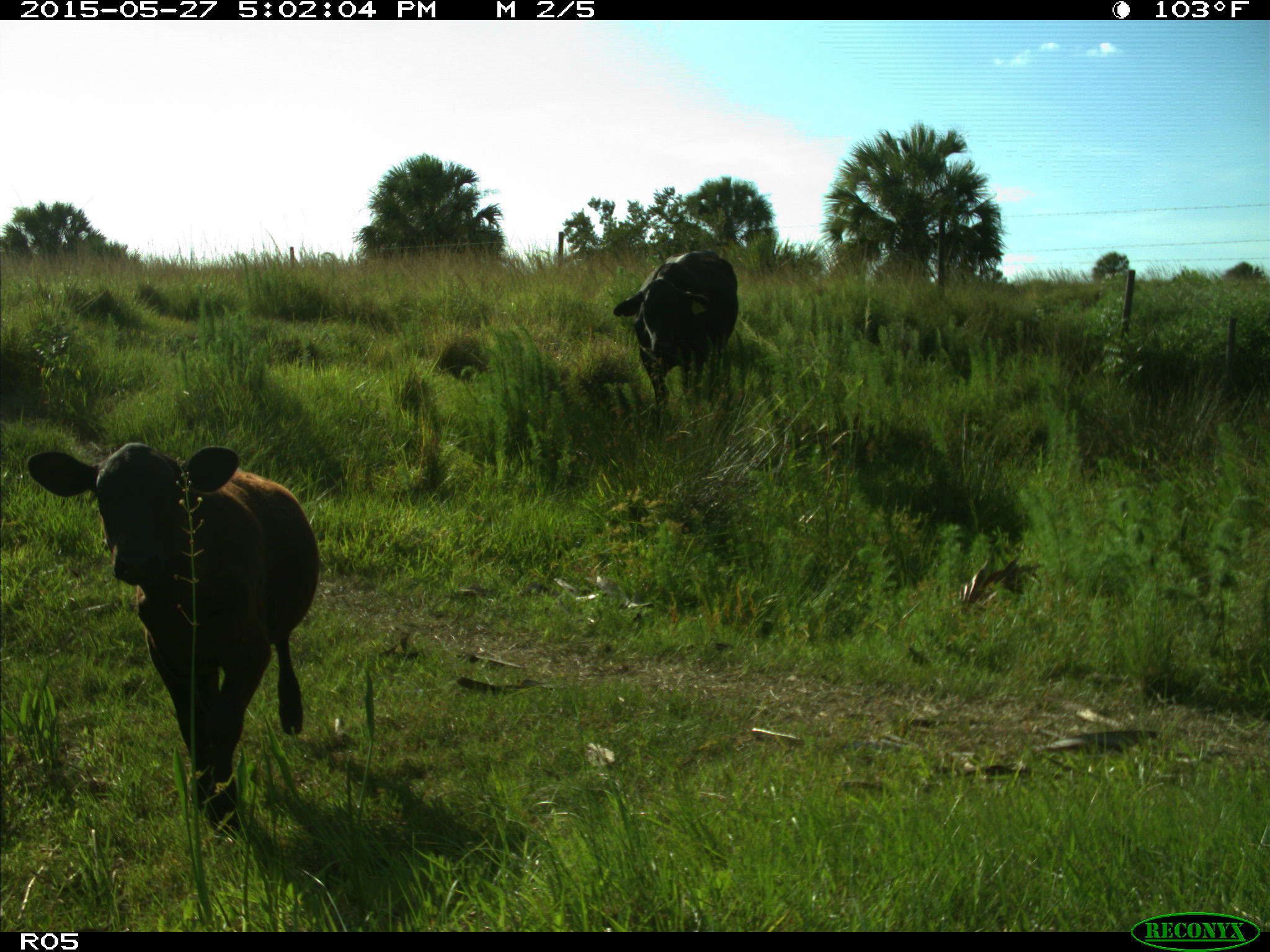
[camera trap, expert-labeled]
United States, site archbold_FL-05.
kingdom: Animalia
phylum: Chordata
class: Mammalia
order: Artiodactyla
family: Bovidae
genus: Bos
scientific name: Bos taurus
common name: domestic cow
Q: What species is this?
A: Bos taurus (domestic cow).